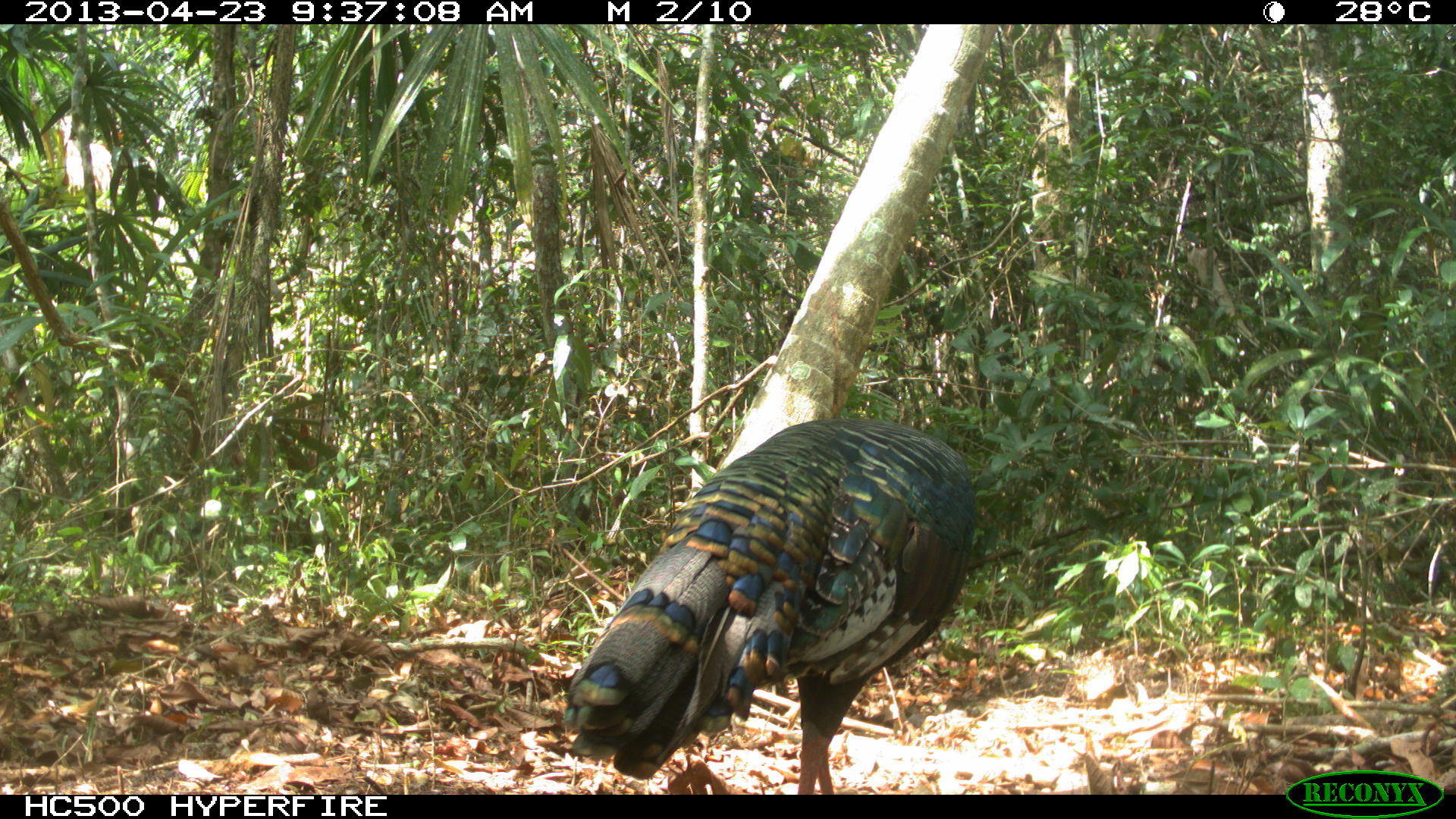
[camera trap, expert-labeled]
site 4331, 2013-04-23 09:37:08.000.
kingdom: Animalia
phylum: Chordata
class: Aves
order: Galliformes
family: Phasianidae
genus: Meleagris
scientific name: Meleagris ocellata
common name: ocellated turkey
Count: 1.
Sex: male.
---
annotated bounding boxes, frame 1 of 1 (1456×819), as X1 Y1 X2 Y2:
meleagris ocellata: 558 413 980 794